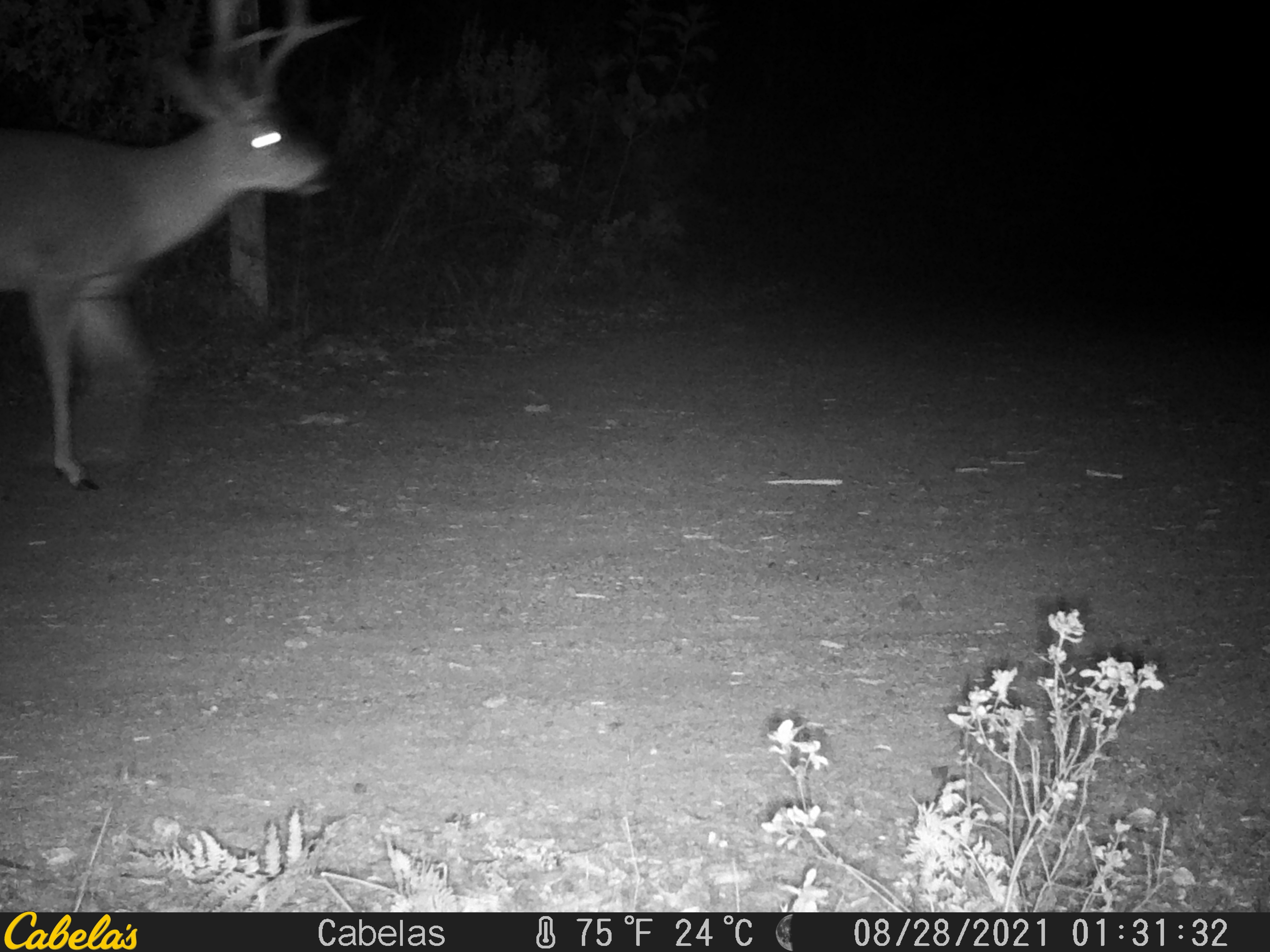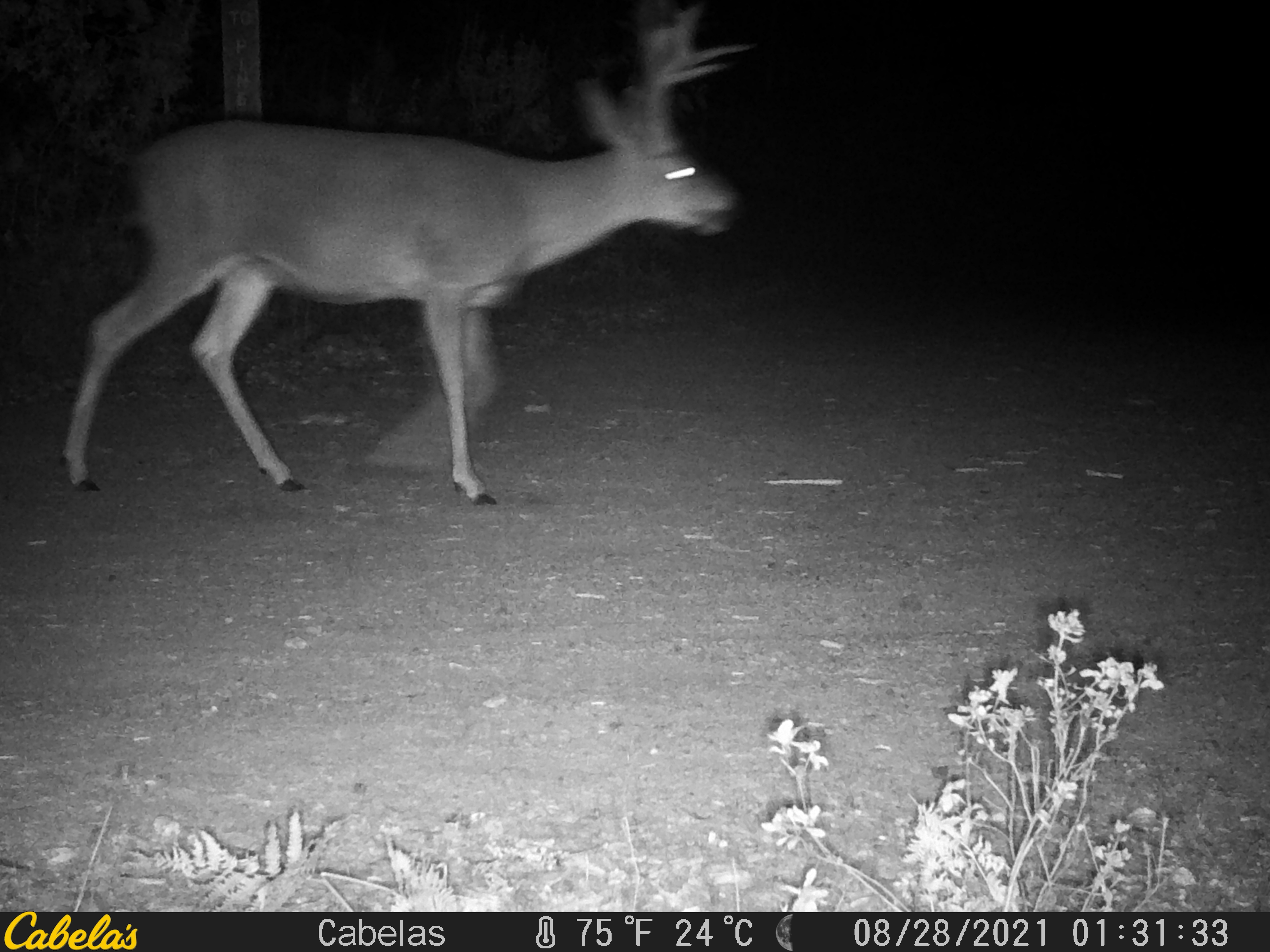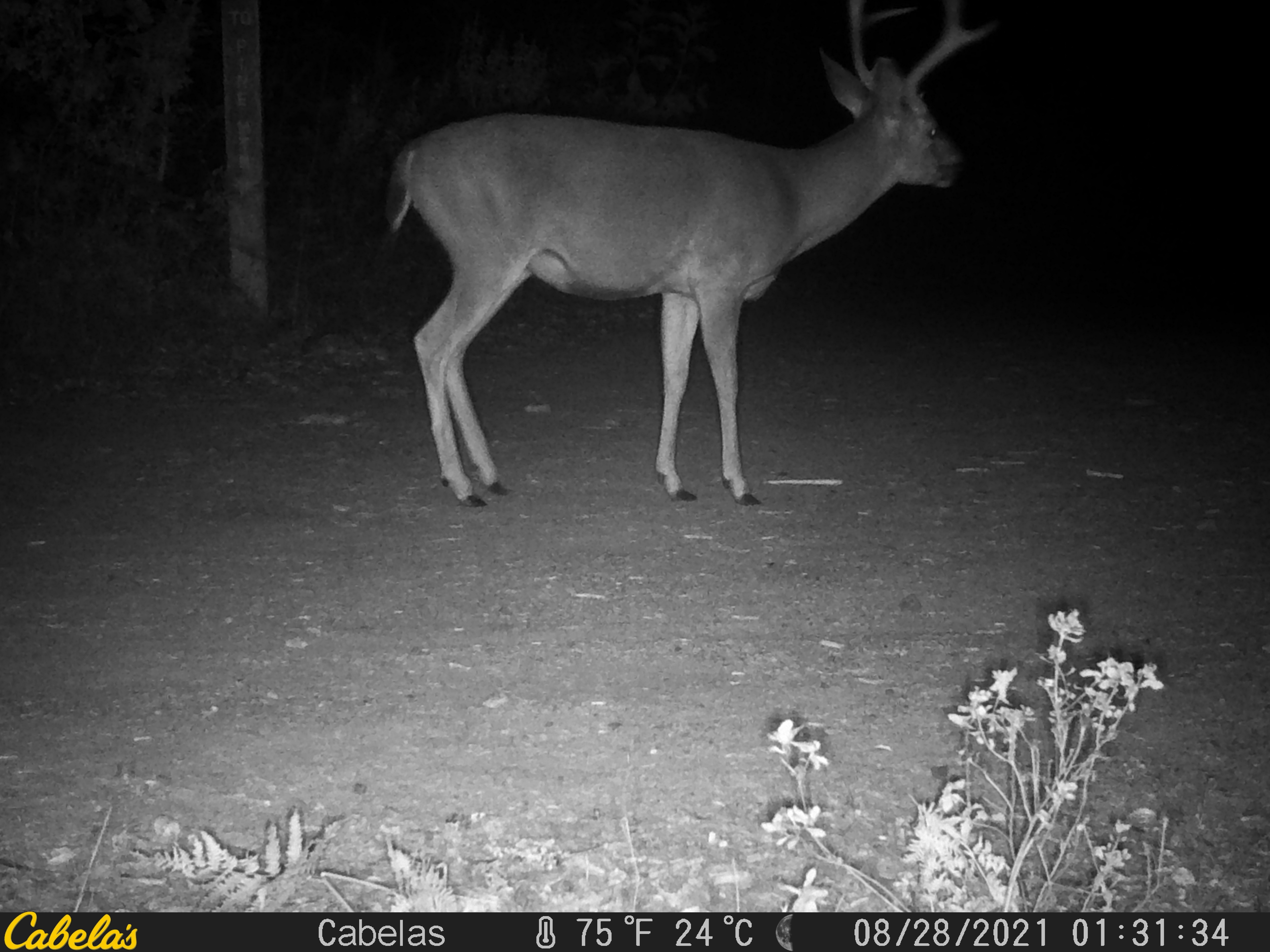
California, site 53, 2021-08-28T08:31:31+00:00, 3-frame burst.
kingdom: Animalia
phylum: Chordata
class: Mammalia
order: Artiodactyla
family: Cervidae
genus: Odocoileus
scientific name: Odocoileus hemionus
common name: mule deer